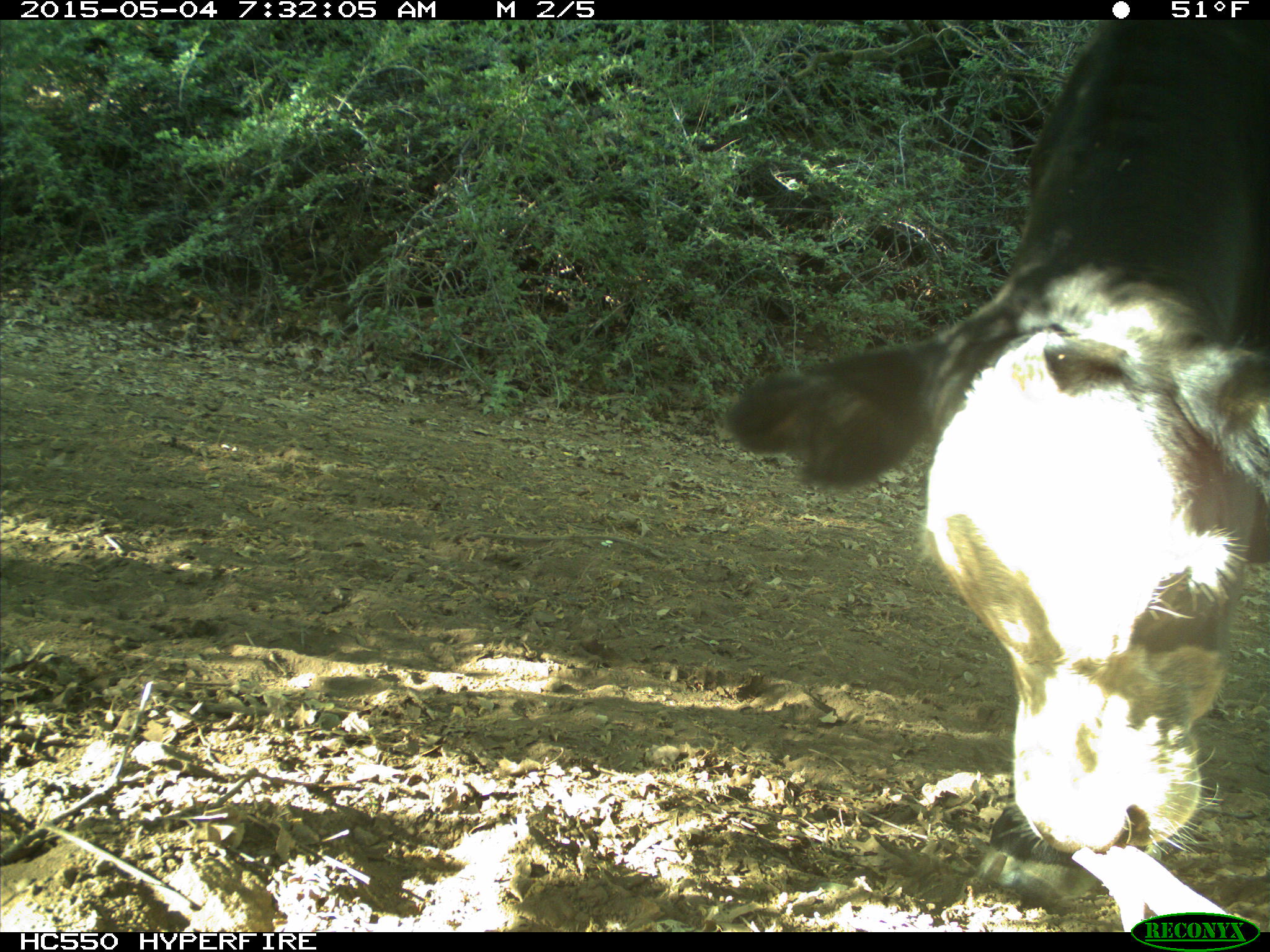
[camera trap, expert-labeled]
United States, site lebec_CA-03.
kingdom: Animalia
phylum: Chordata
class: Mammalia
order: Artiodactyla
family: Bovidae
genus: Bos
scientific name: Bos taurus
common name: domestic cow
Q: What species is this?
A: Bos taurus (domestic cow).